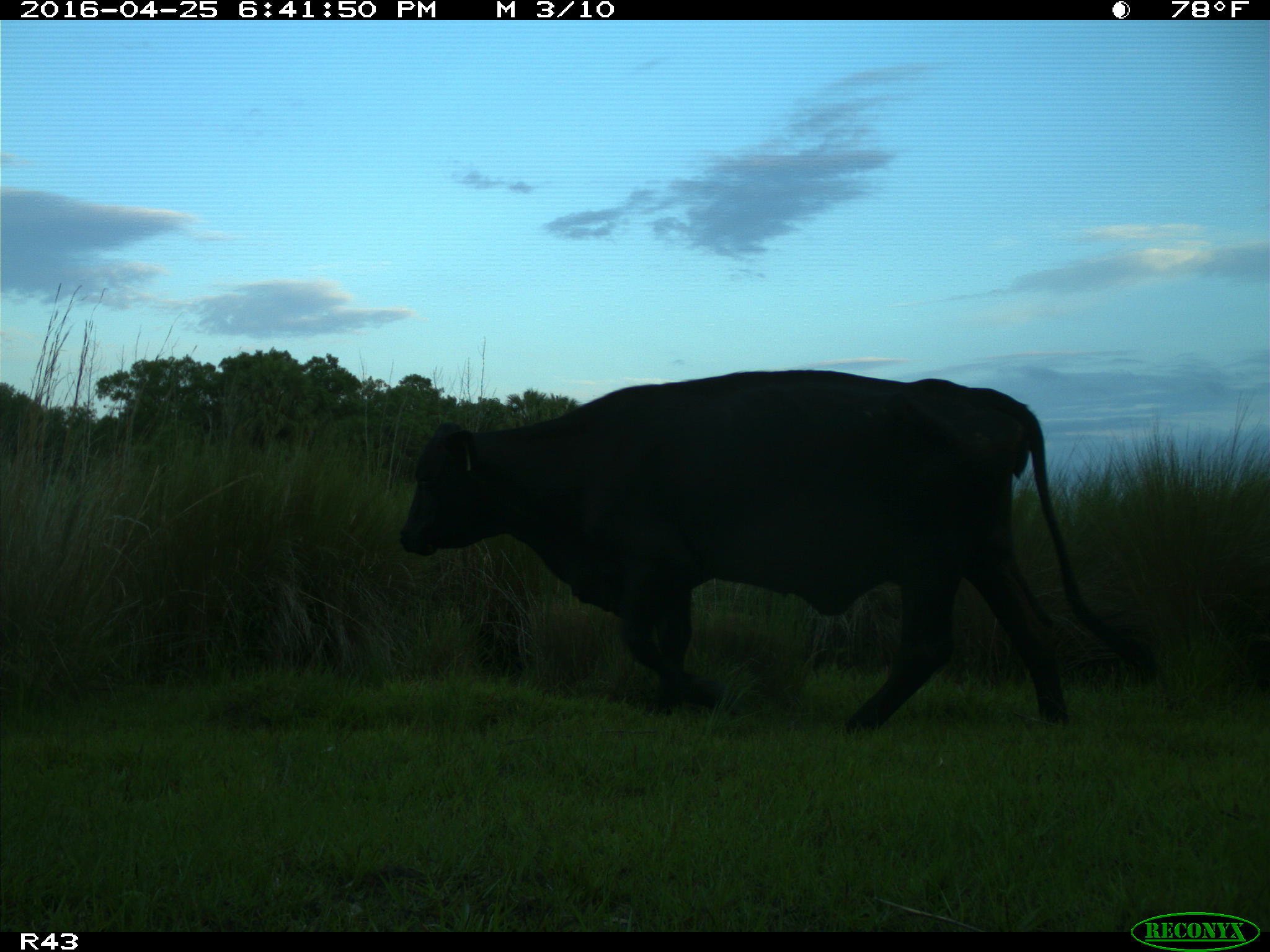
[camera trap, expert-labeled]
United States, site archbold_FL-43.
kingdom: Animalia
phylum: Chordata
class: Mammalia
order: Artiodactyla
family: Bovidae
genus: Bos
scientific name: Bos taurus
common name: domestic cow